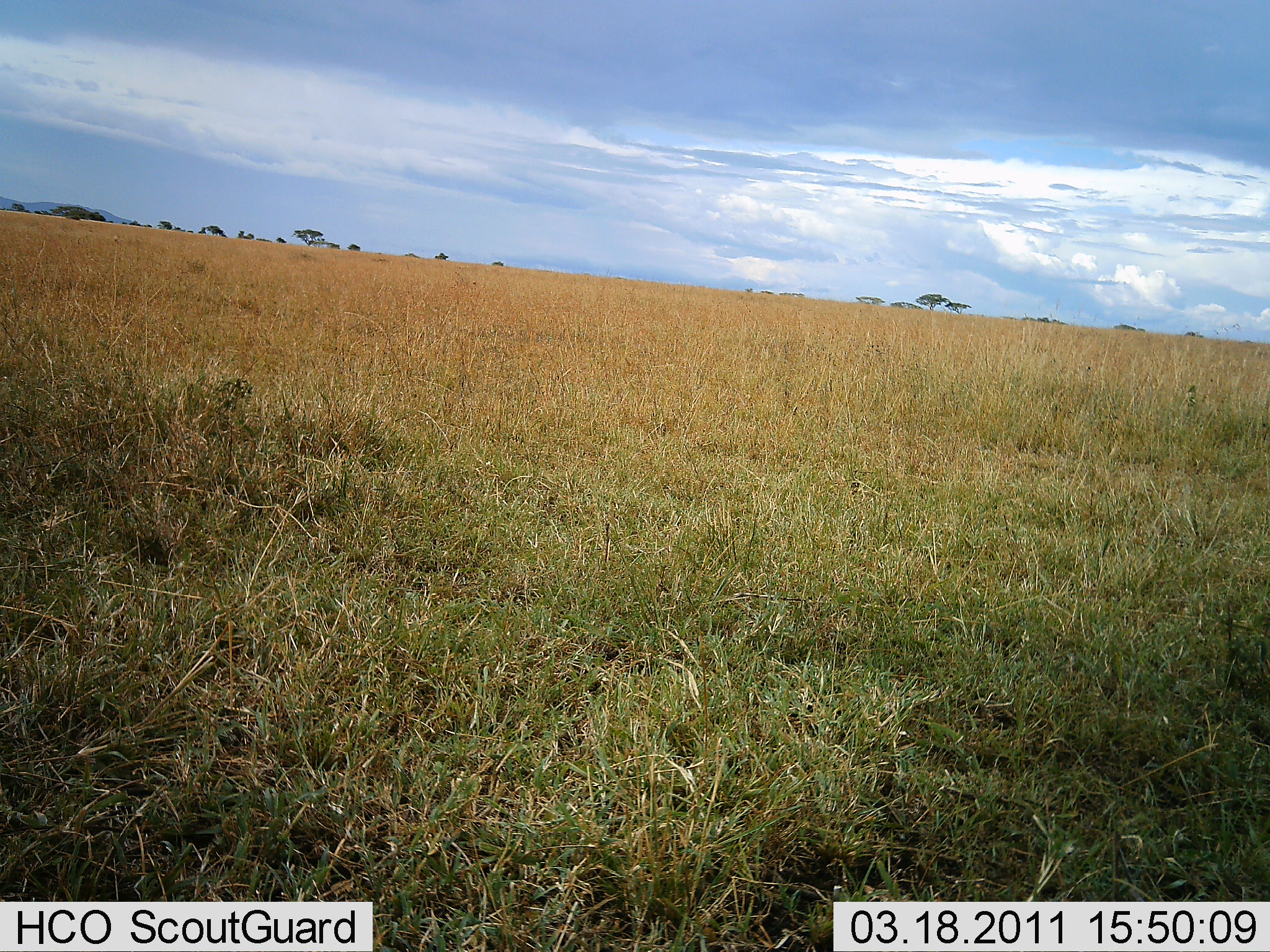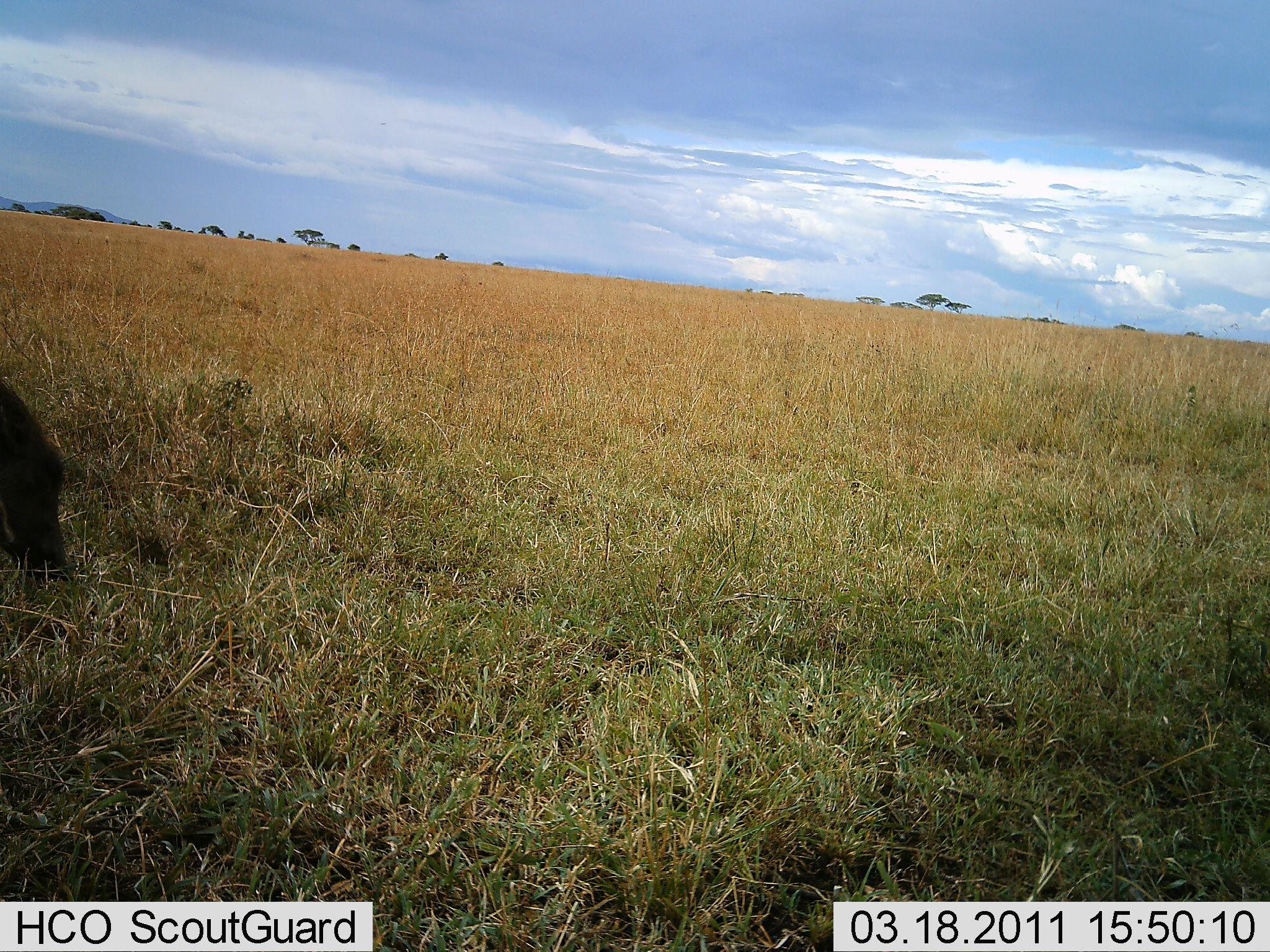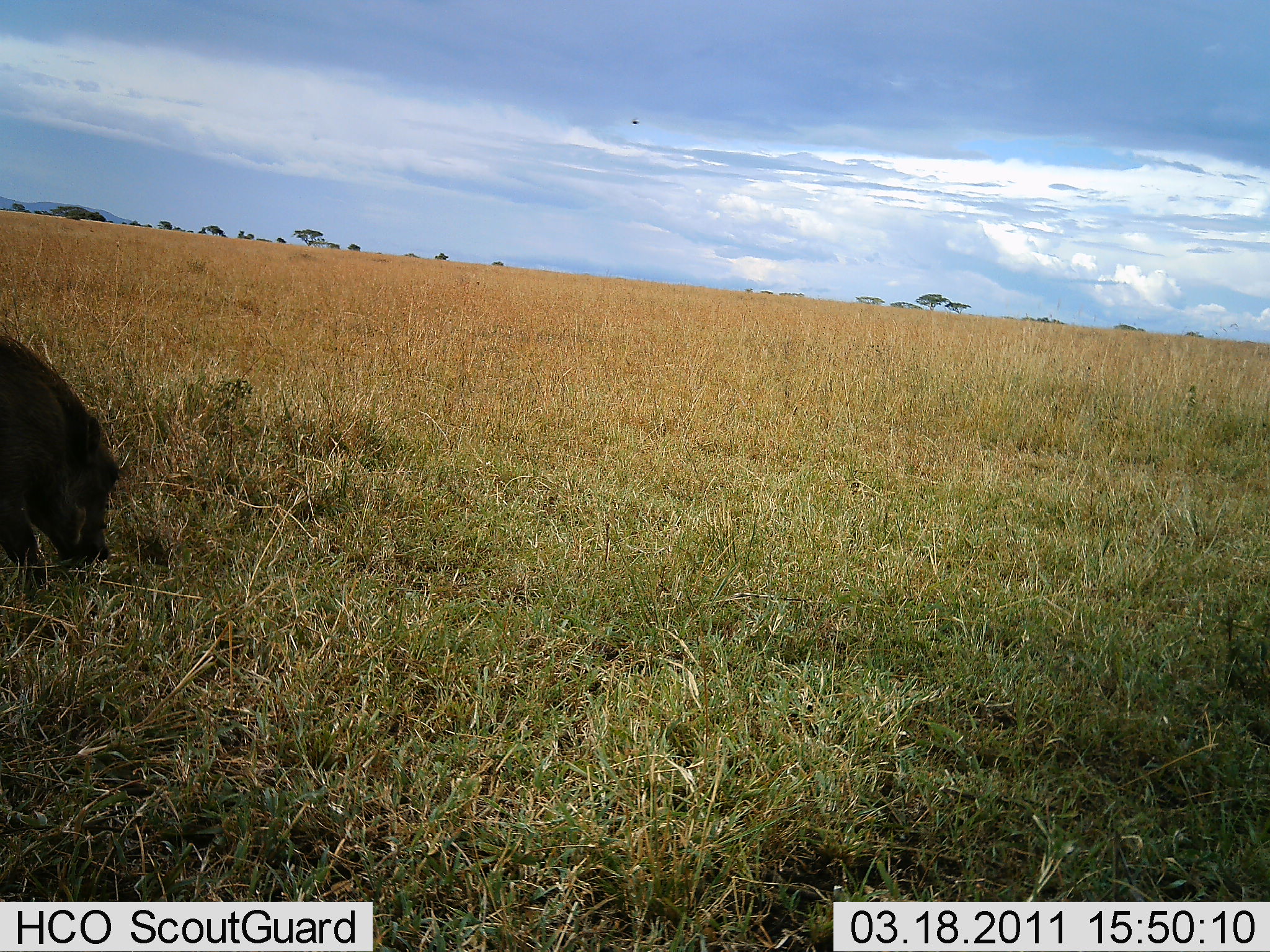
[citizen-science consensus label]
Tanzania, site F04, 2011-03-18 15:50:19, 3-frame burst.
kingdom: Animalia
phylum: Chordata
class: Mammalia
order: Artiodactyla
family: Suidae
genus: Phacochoerus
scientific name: Phacochoerus africanus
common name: warthog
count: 1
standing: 0%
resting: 0%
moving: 33%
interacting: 0%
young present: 0%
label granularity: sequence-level